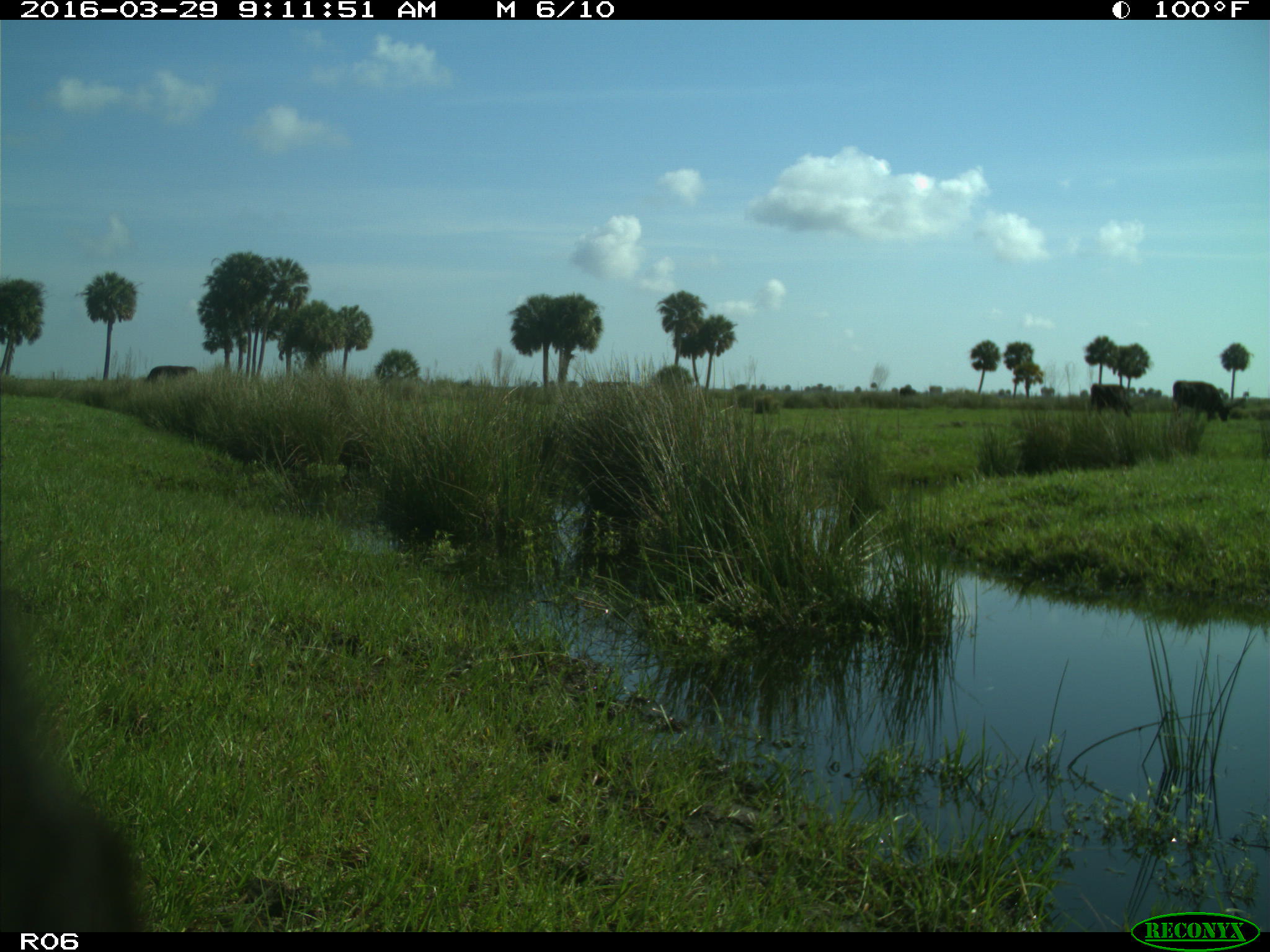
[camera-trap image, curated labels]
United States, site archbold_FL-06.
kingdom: Animalia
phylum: Chordata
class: Mammalia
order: Artiodactyla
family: Bovidae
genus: Bos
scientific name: Bos taurus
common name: domestic cow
Bos taurus (domestic cow).